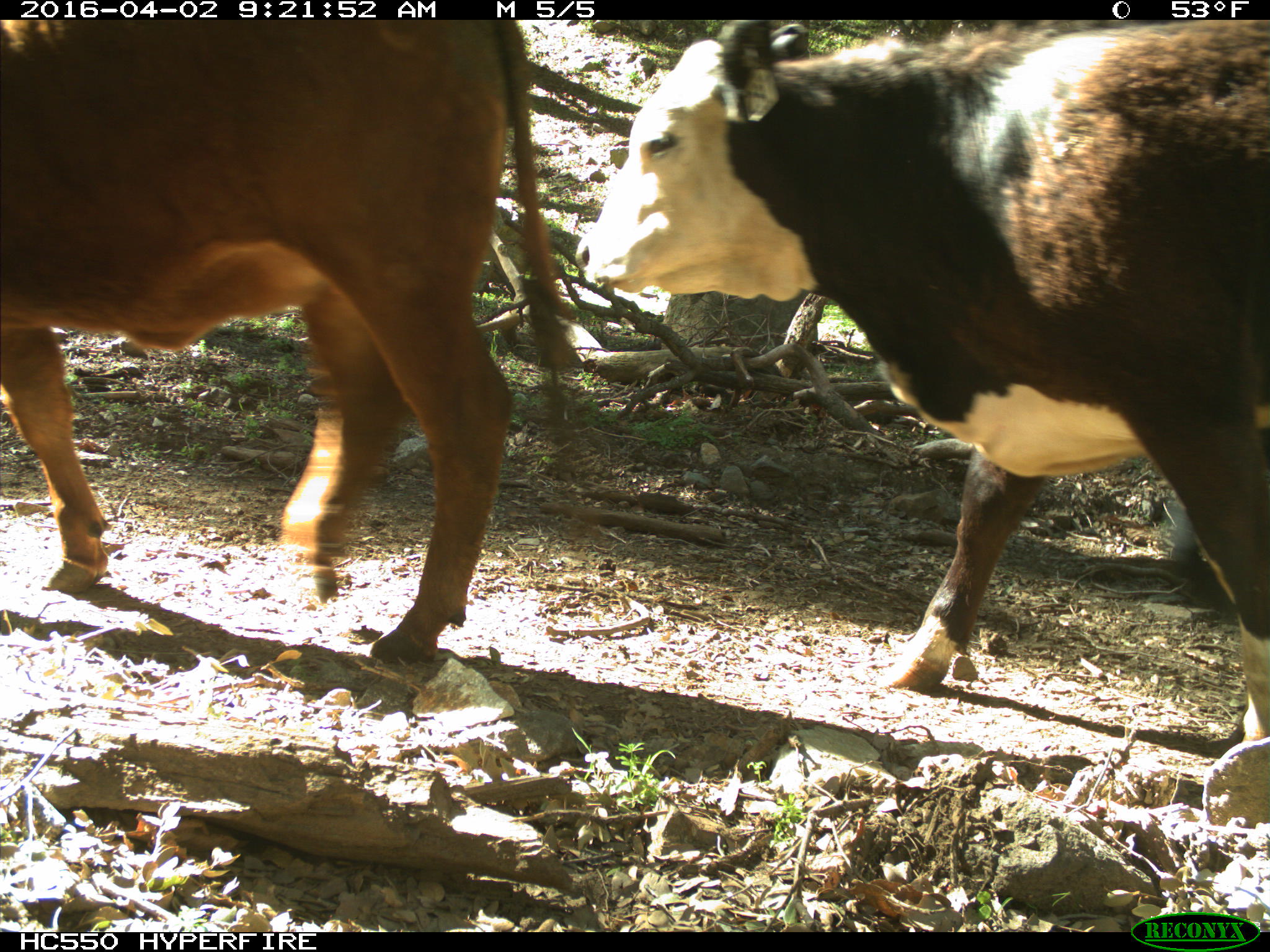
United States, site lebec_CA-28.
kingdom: Animalia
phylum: Chordata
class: Mammalia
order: Artiodactyla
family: Bovidae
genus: Bos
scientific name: Bos taurus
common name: domestic cow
Bos taurus (domestic cow).